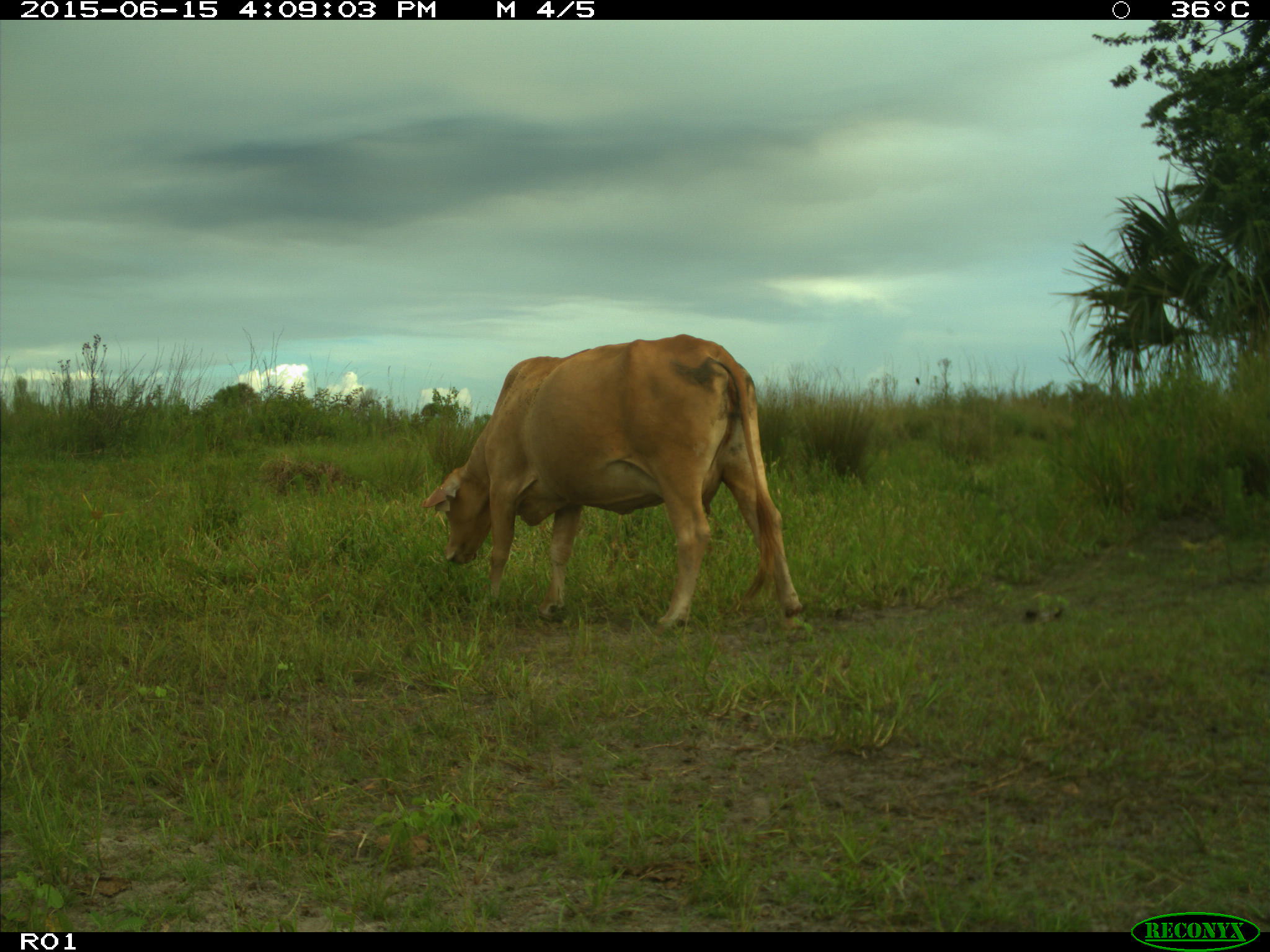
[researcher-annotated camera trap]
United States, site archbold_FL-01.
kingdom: Animalia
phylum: Chordata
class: Mammalia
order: Artiodactyla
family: Bovidae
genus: Bos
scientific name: Bos taurus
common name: domestic cow